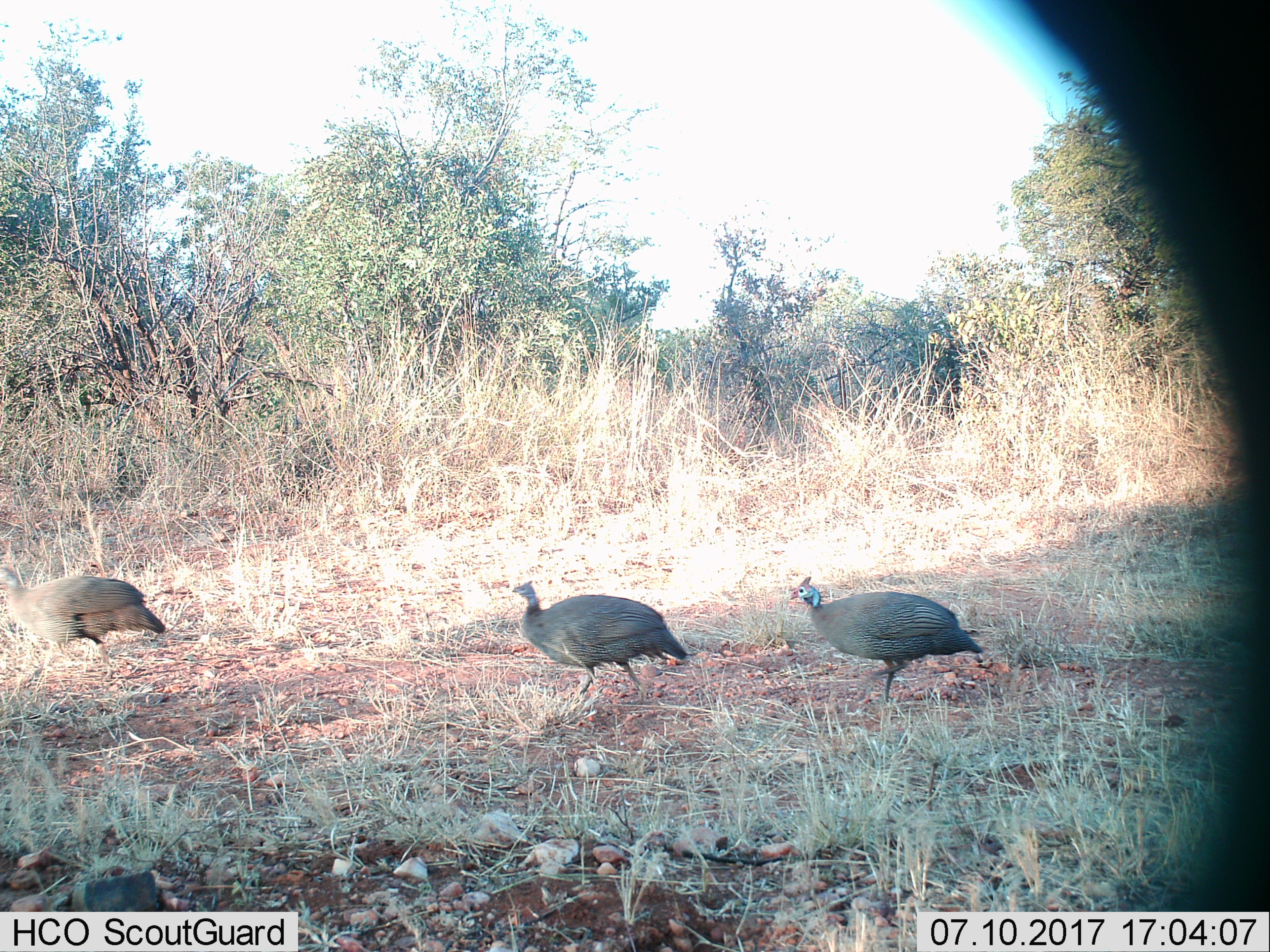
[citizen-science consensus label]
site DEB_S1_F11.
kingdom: Animalia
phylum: Chordata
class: Aves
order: Galliformes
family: Numididae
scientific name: Numididae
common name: guineafowl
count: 3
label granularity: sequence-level